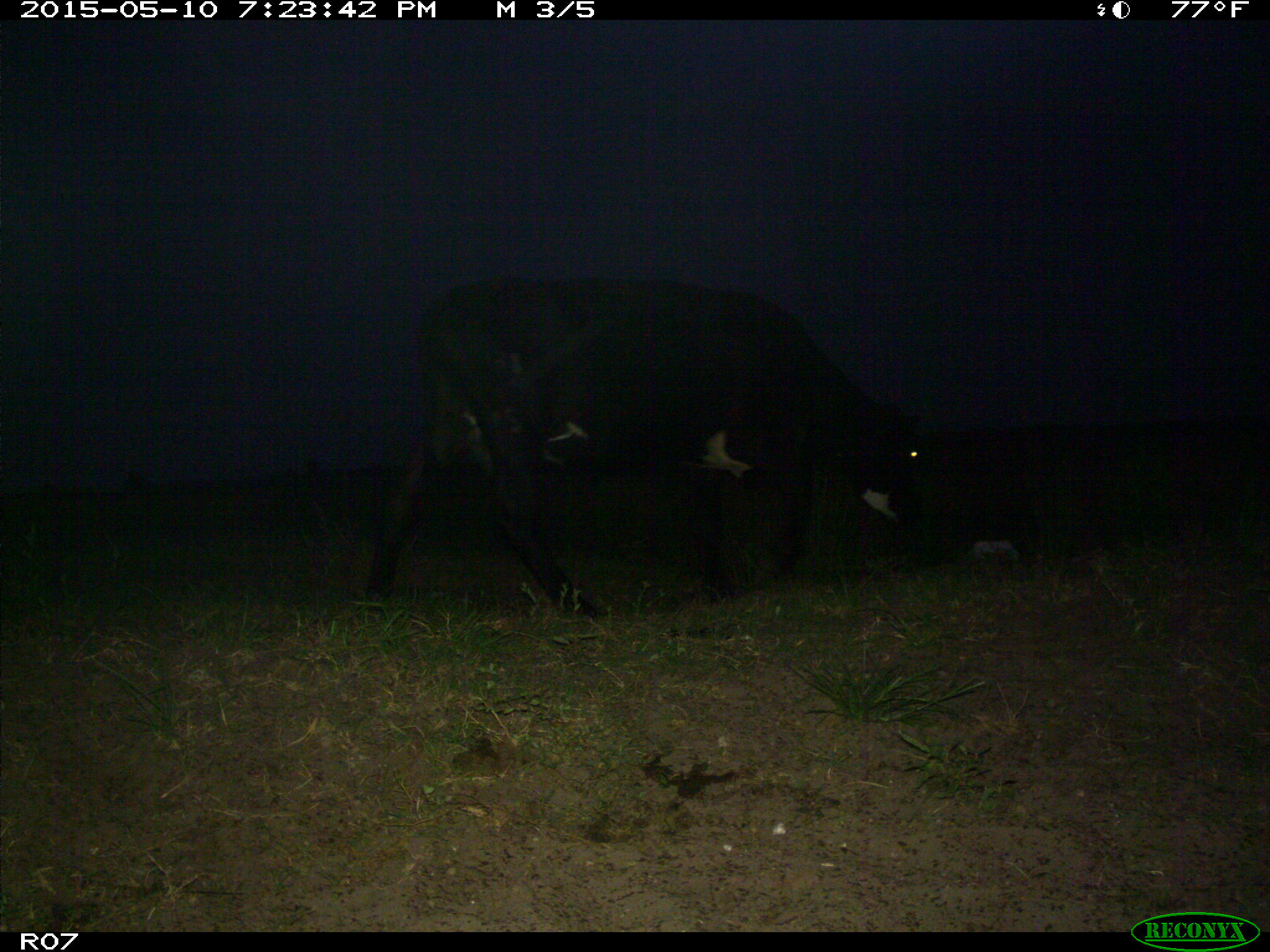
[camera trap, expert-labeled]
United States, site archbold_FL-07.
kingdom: Animalia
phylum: Chordata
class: Mammalia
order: Artiodactyla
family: Bovidae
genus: Bos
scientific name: Bos taurus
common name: domestic cow